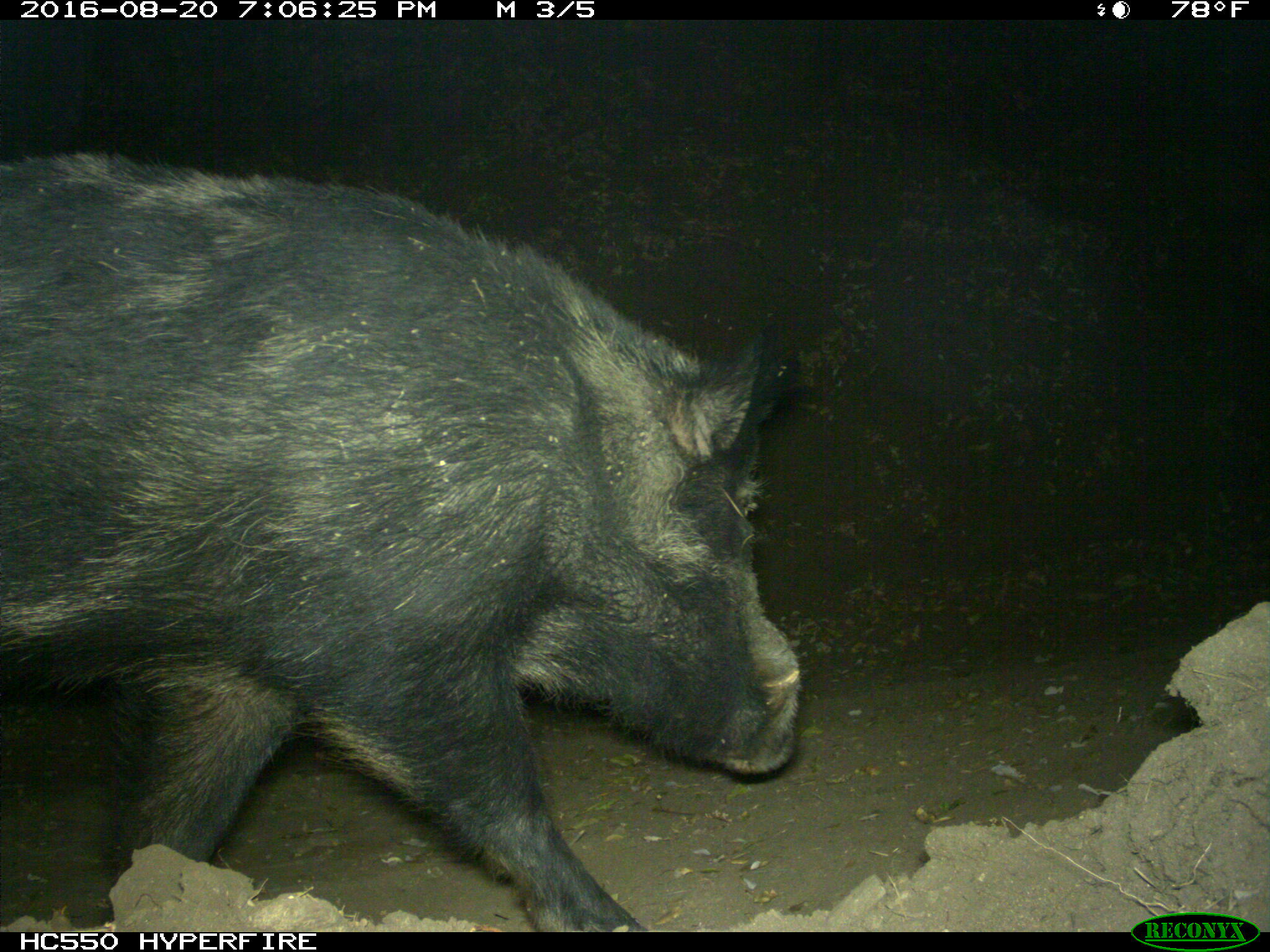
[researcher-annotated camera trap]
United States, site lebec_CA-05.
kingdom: Animalia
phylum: Chordata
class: Mammalia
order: Artiodactyla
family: Suidae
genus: Sus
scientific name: Sus scrofa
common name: wild boar